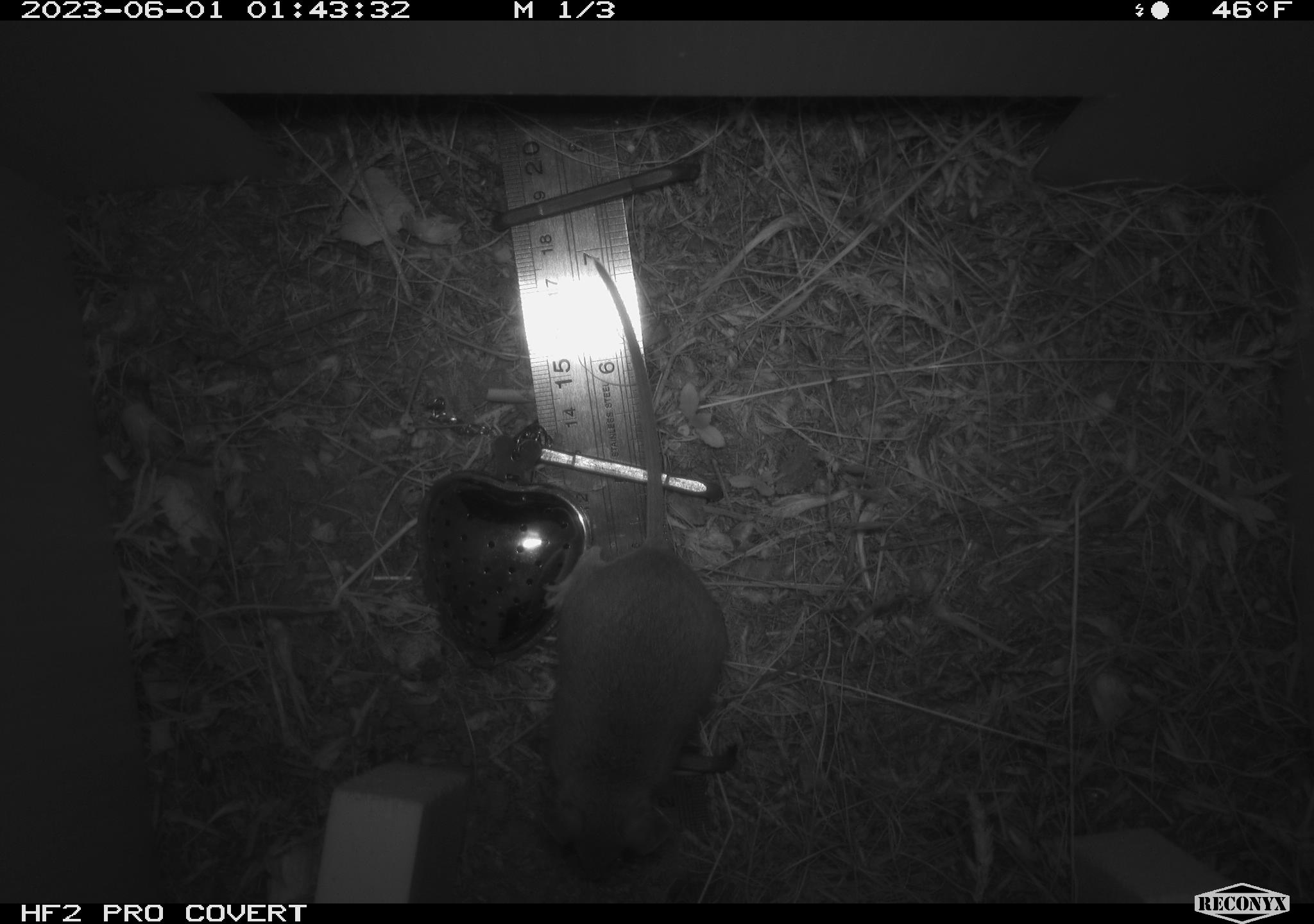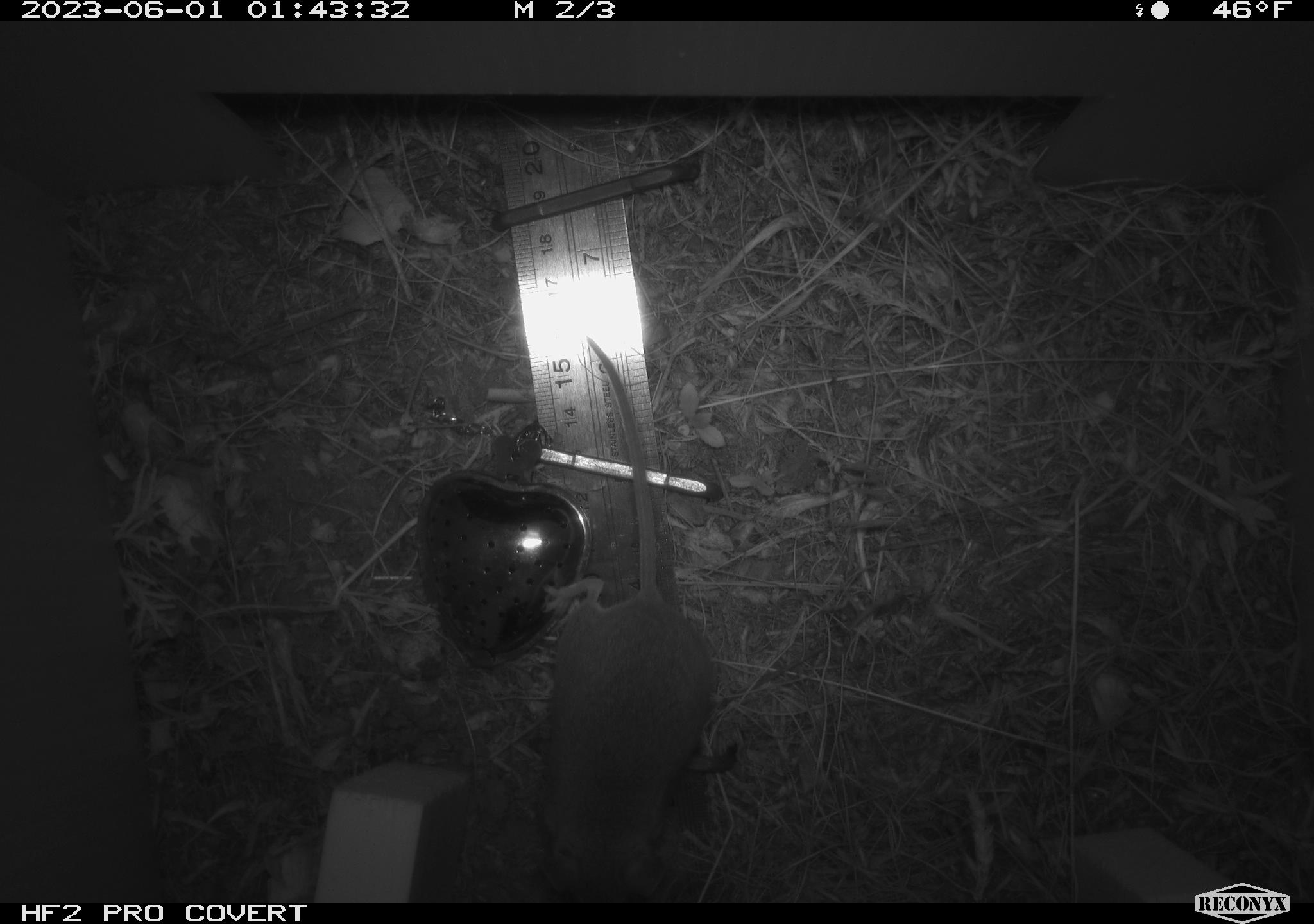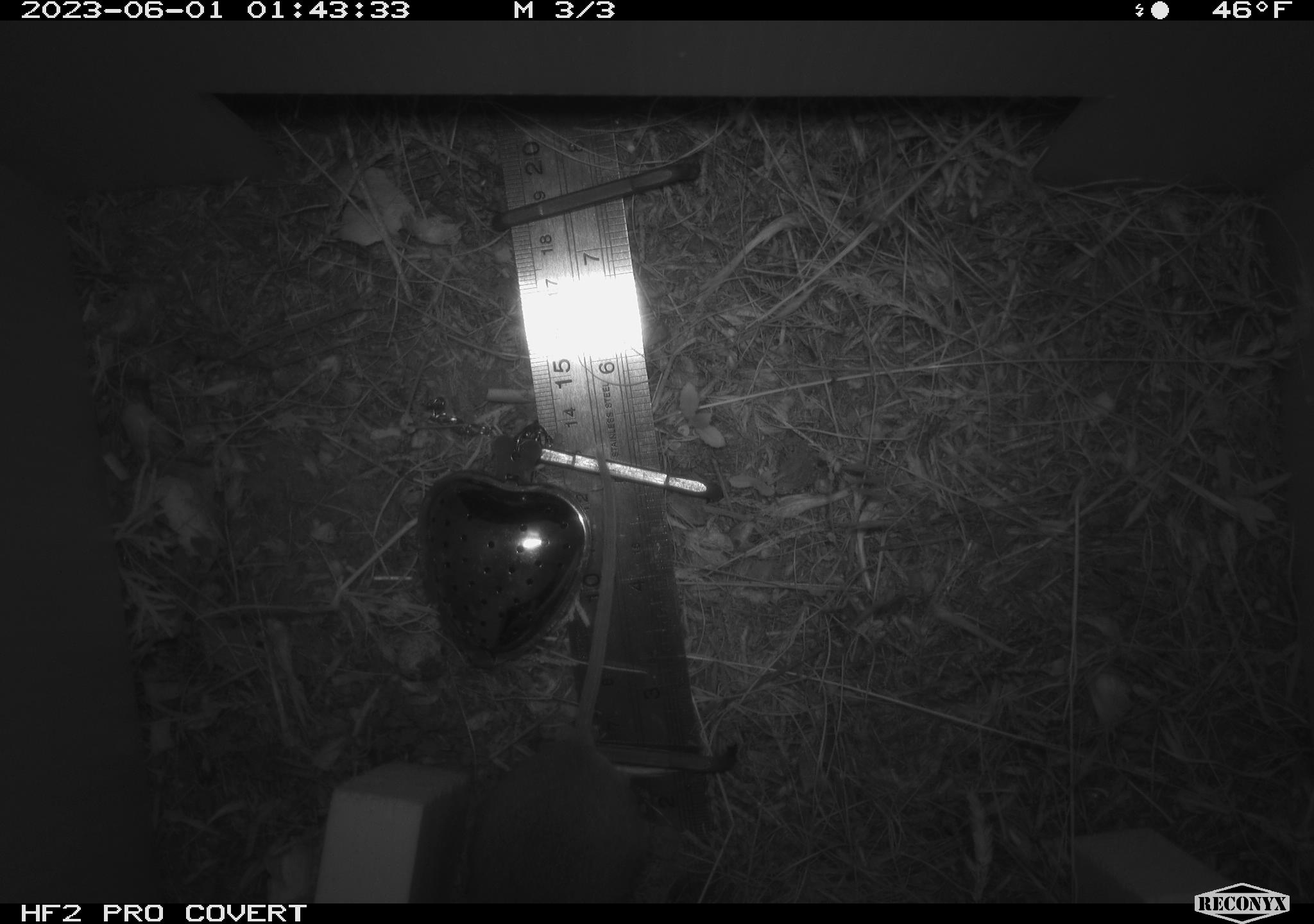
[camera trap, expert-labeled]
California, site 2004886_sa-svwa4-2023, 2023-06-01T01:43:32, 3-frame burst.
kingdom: Animalia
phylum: Chordata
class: Mammalia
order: Rodentia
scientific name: Rodentia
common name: mouse species